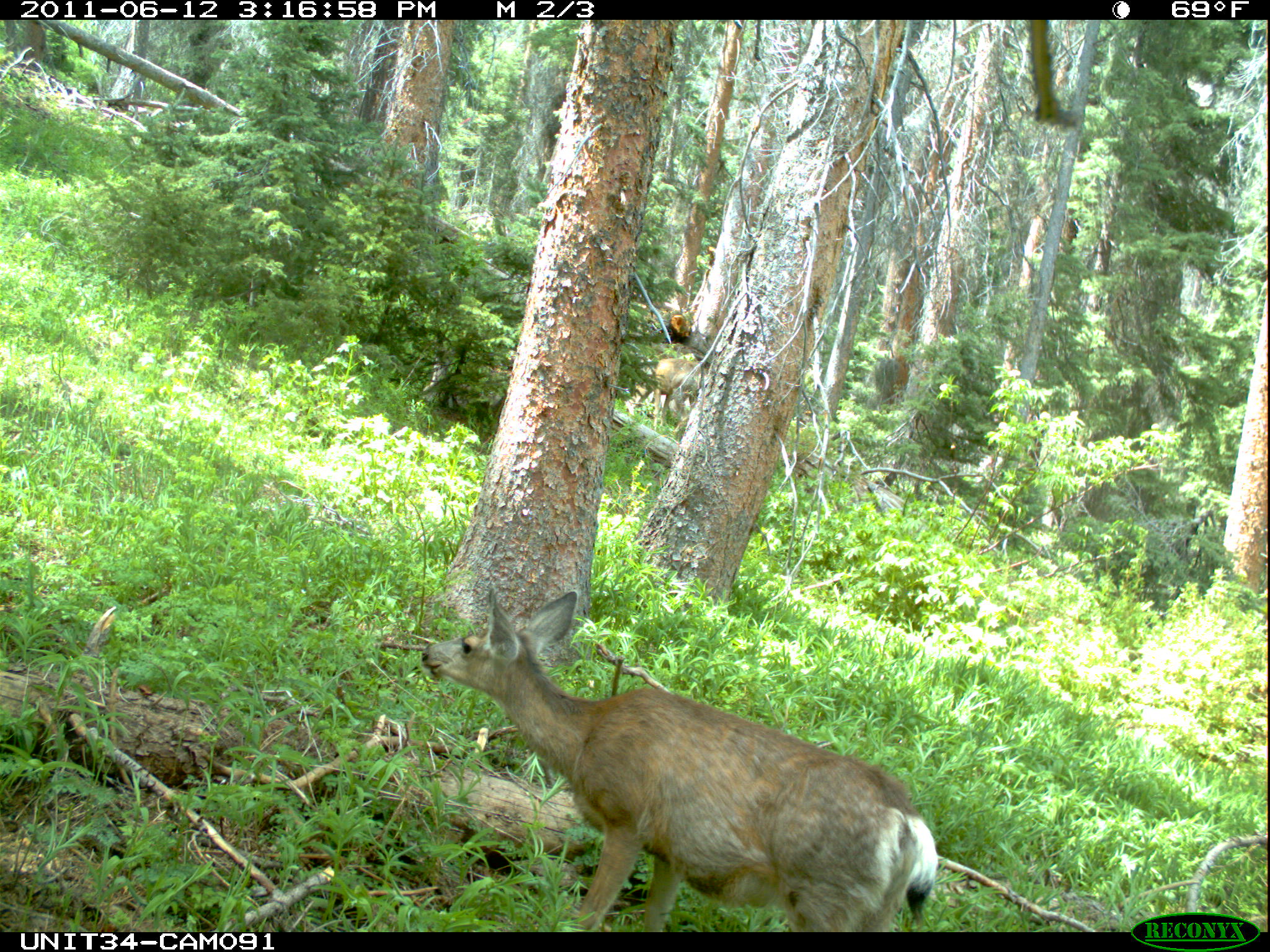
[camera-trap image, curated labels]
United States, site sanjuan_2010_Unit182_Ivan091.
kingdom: Animalia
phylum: Chordata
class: Mammalia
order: Artiodactyla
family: Cervidae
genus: Odocoileus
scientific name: Odocoileus hemionus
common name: mule deer